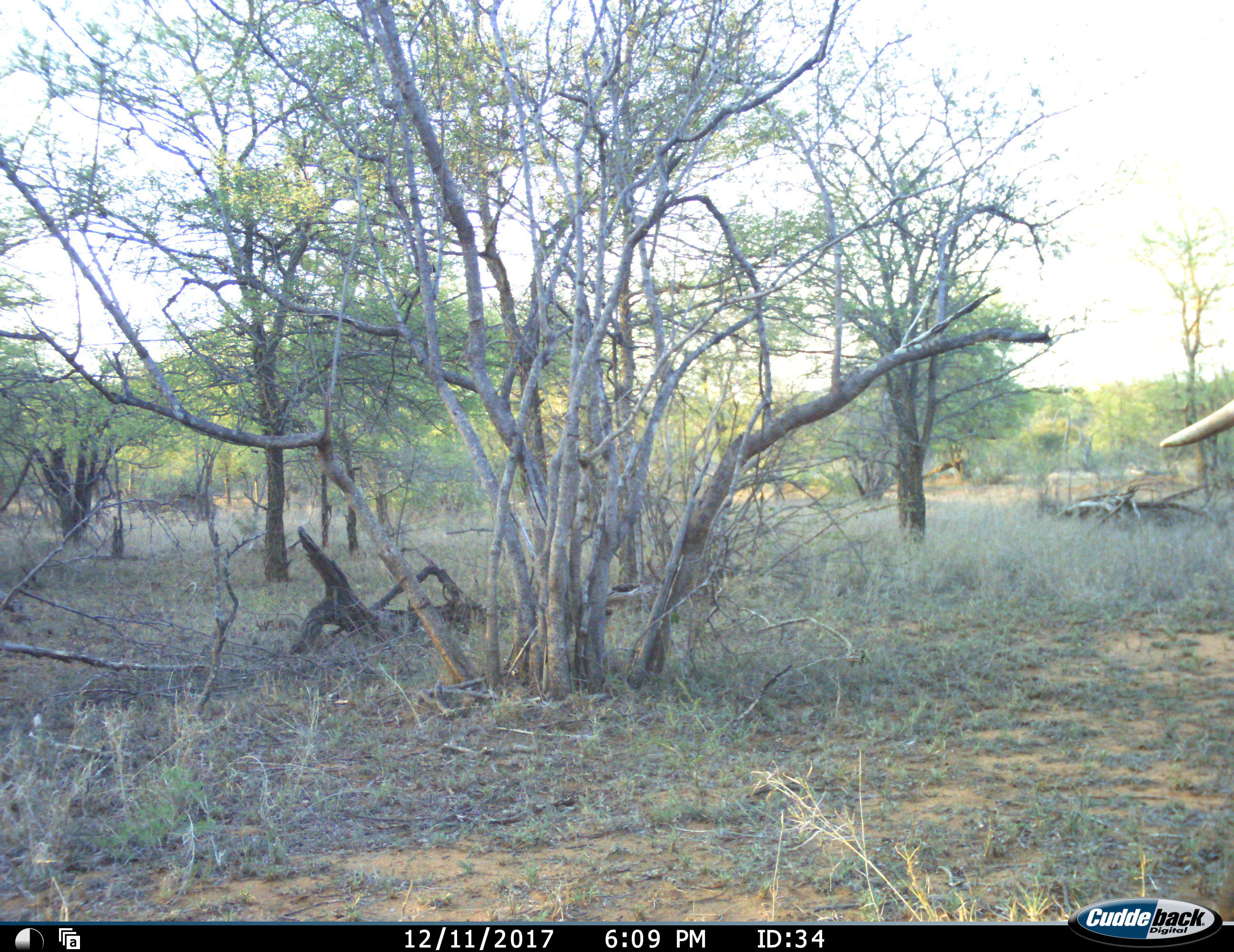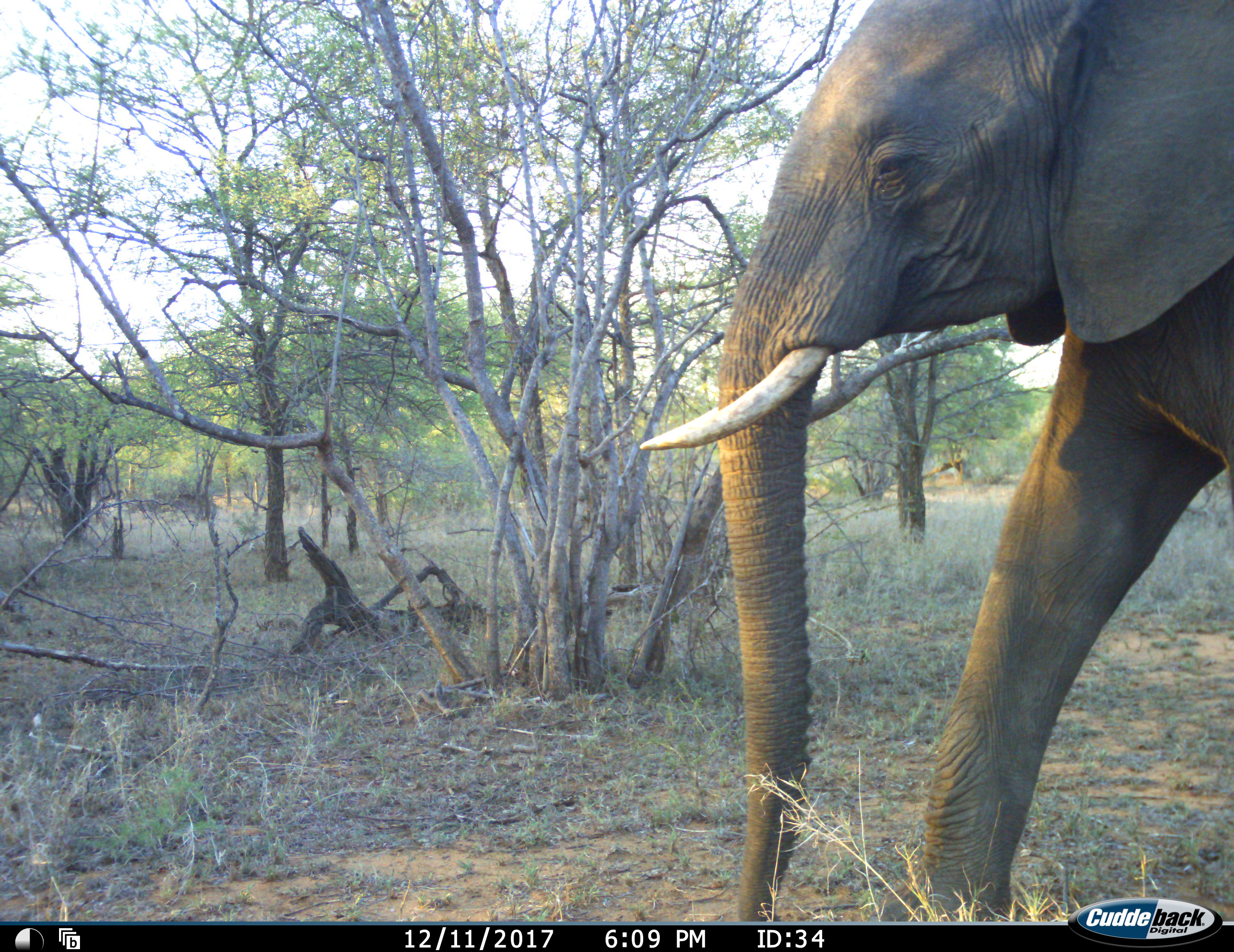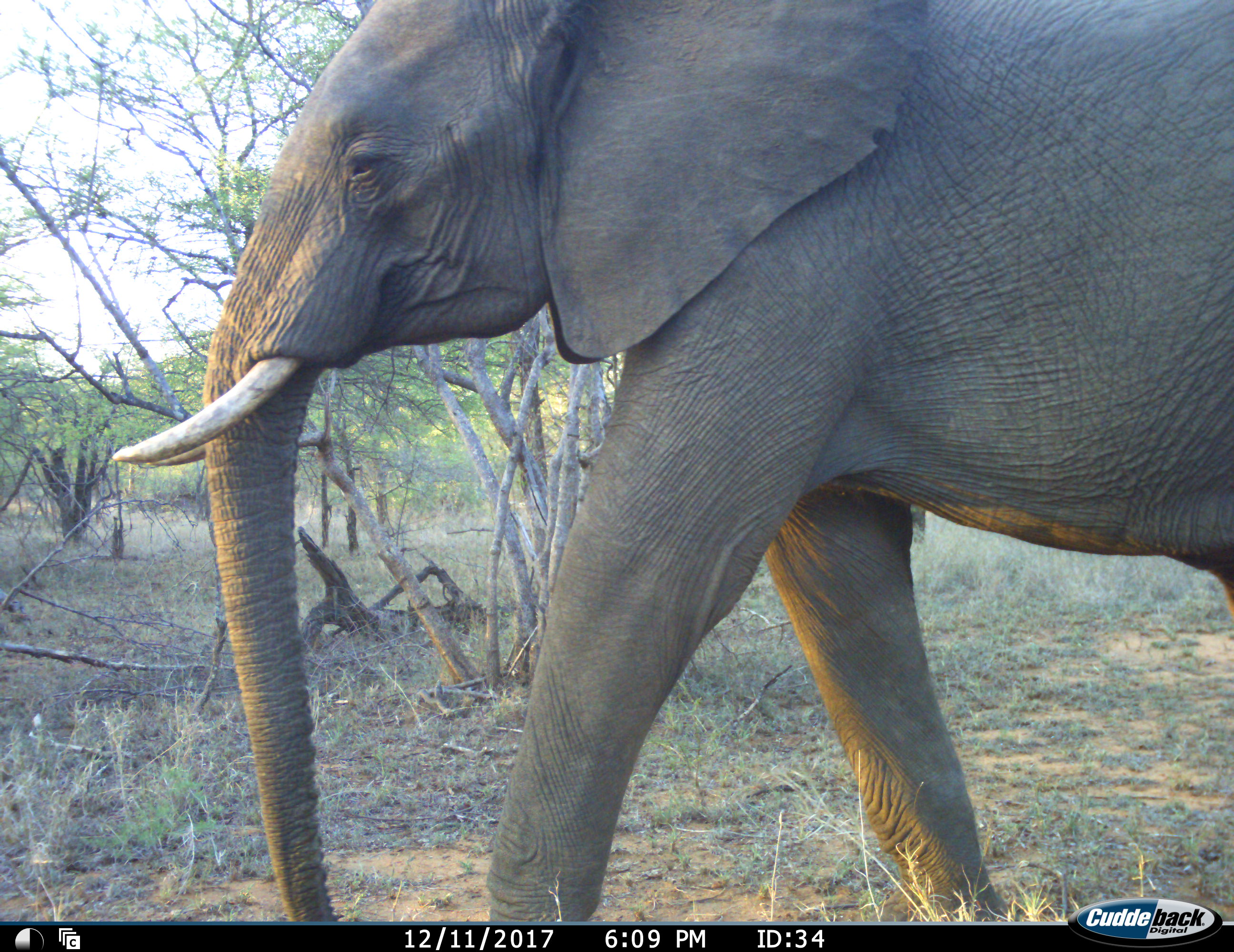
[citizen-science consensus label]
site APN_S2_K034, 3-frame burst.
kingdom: Animalia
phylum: Chordata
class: Mammalia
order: Proboscidea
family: Elephantidae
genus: Loxodonta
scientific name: Loxodonta africana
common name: african bush elephant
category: elephant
Elephant (african bush elephant) (Loxodonta africana), count 1. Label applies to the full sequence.